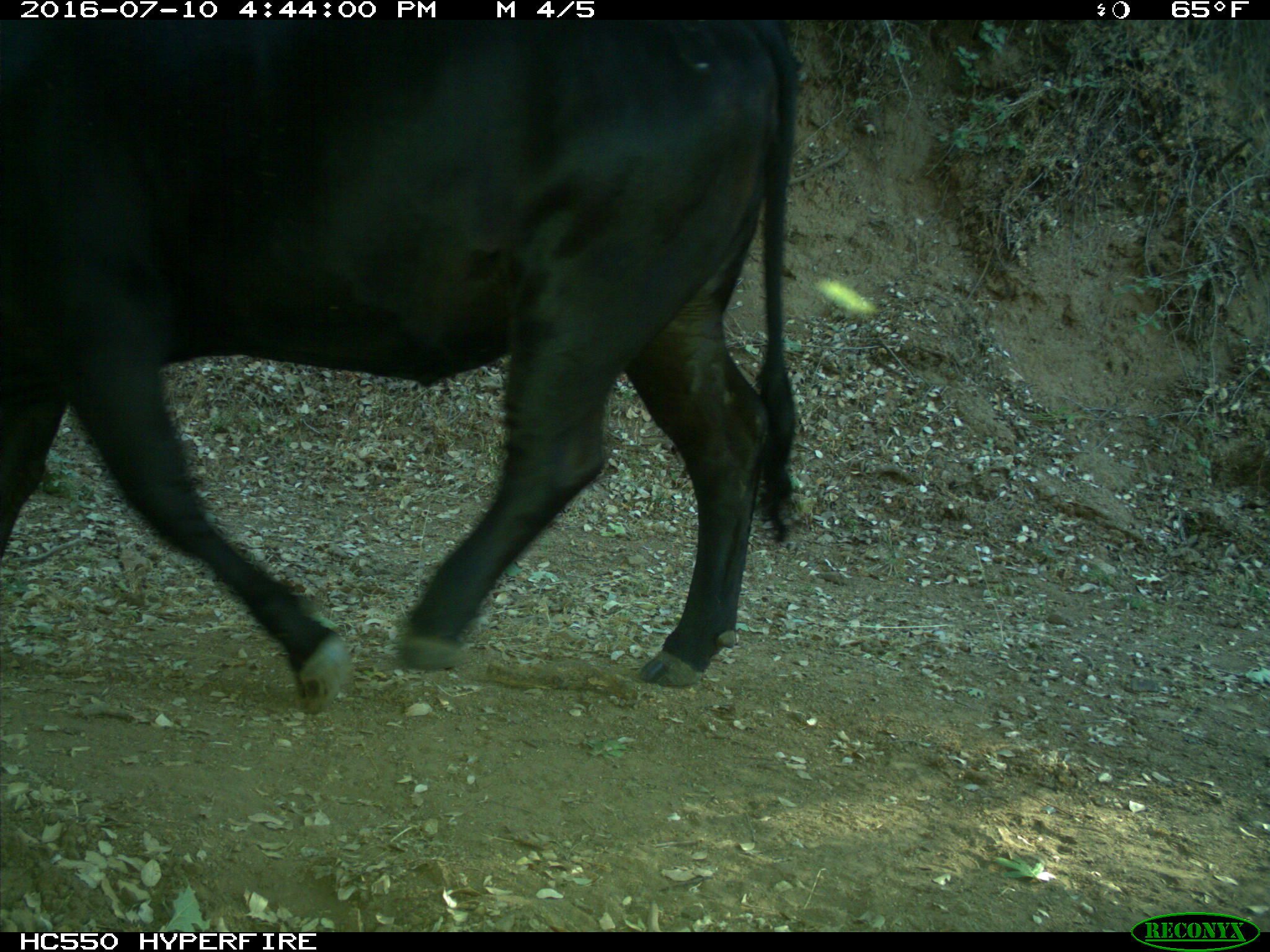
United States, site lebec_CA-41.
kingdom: Animalia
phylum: Chordata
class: Mammalia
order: Artiodactyla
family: Bovidae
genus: Bos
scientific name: Bos taurus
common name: domestic cow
Bos taurus (domestic cow).